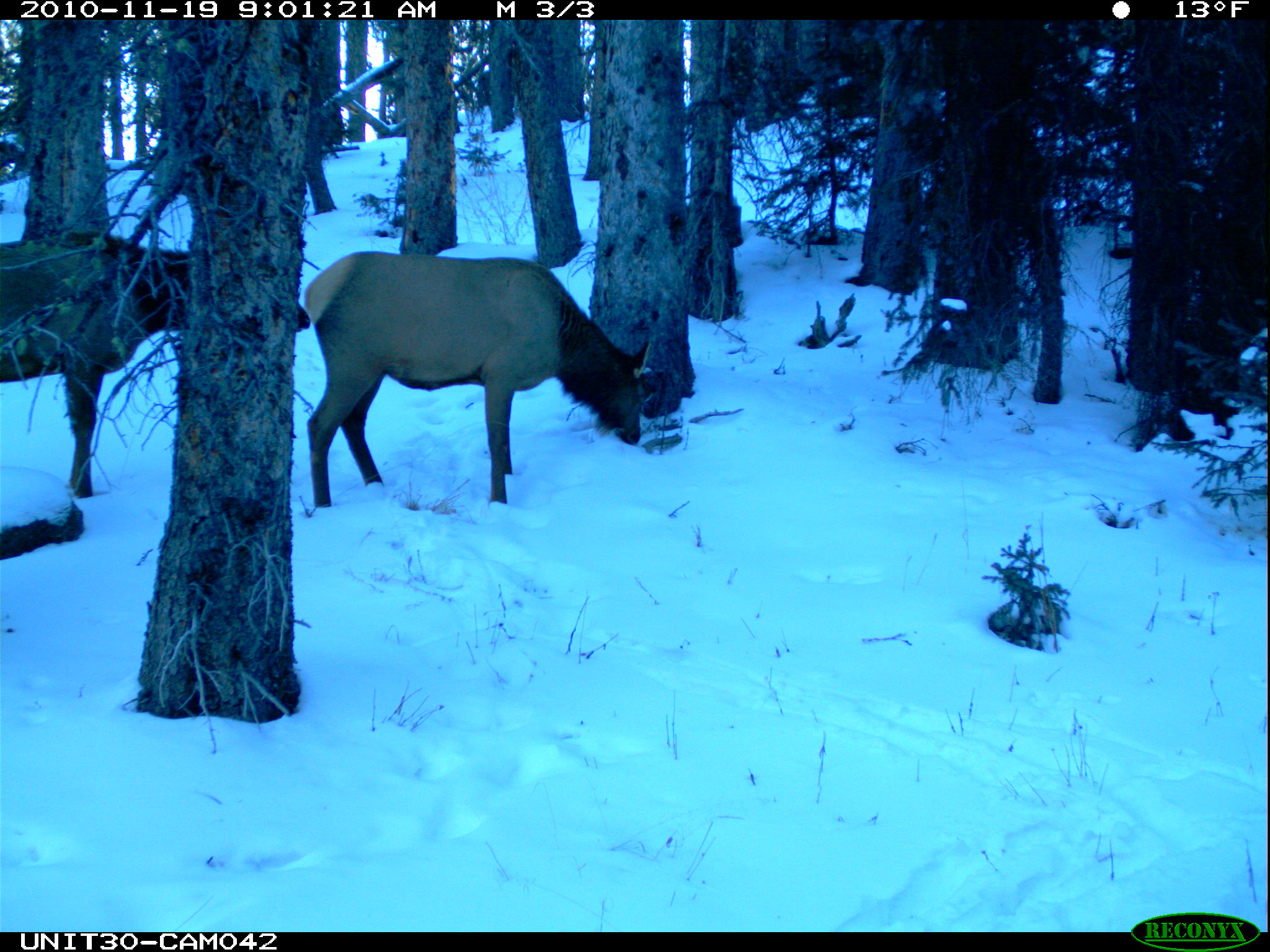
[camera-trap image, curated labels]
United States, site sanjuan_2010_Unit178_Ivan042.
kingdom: Animalia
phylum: Chordata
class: Mammalia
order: Artiodactyla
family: Cervidae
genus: Cervus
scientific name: Cervus elaphus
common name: red deer